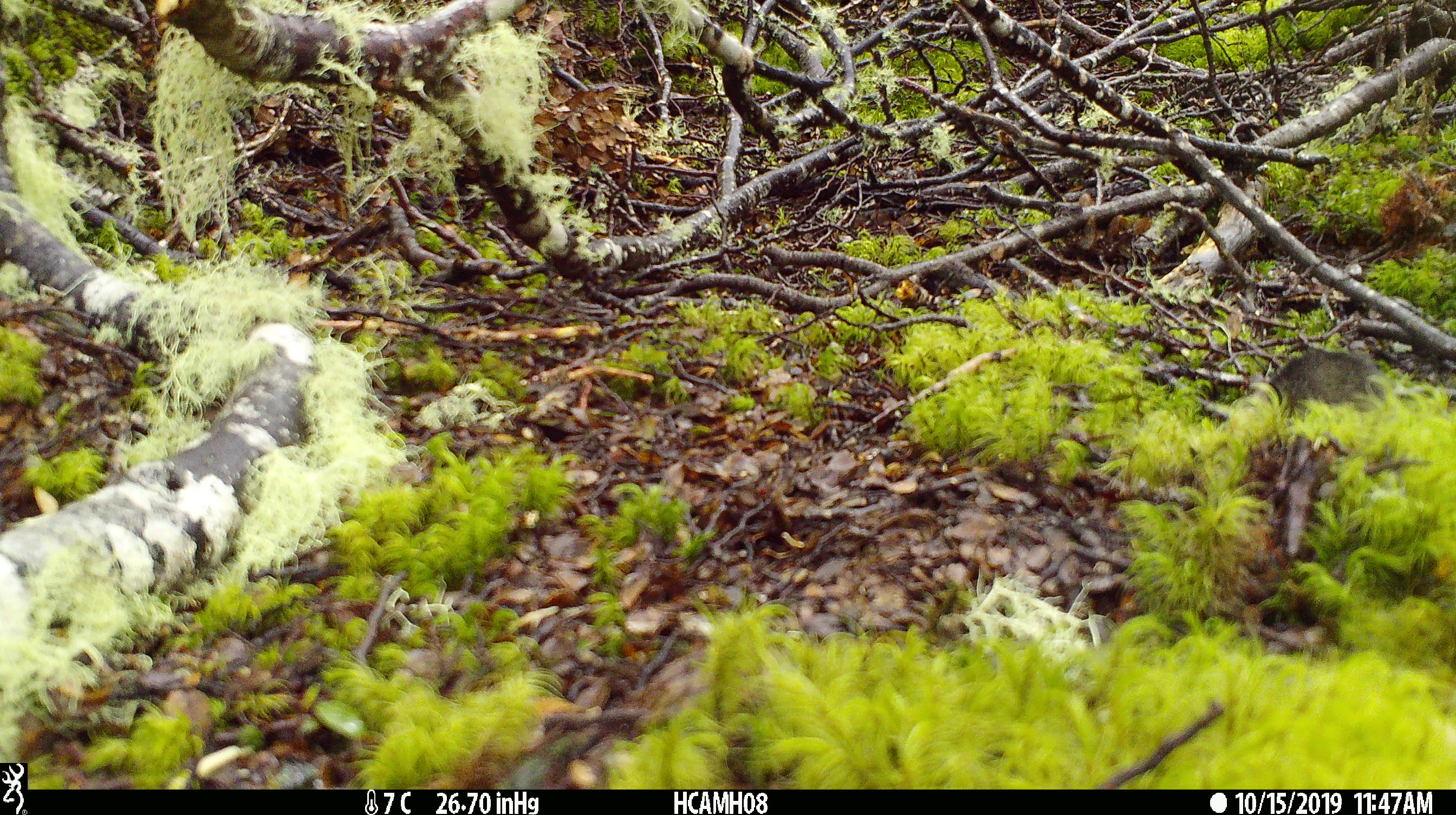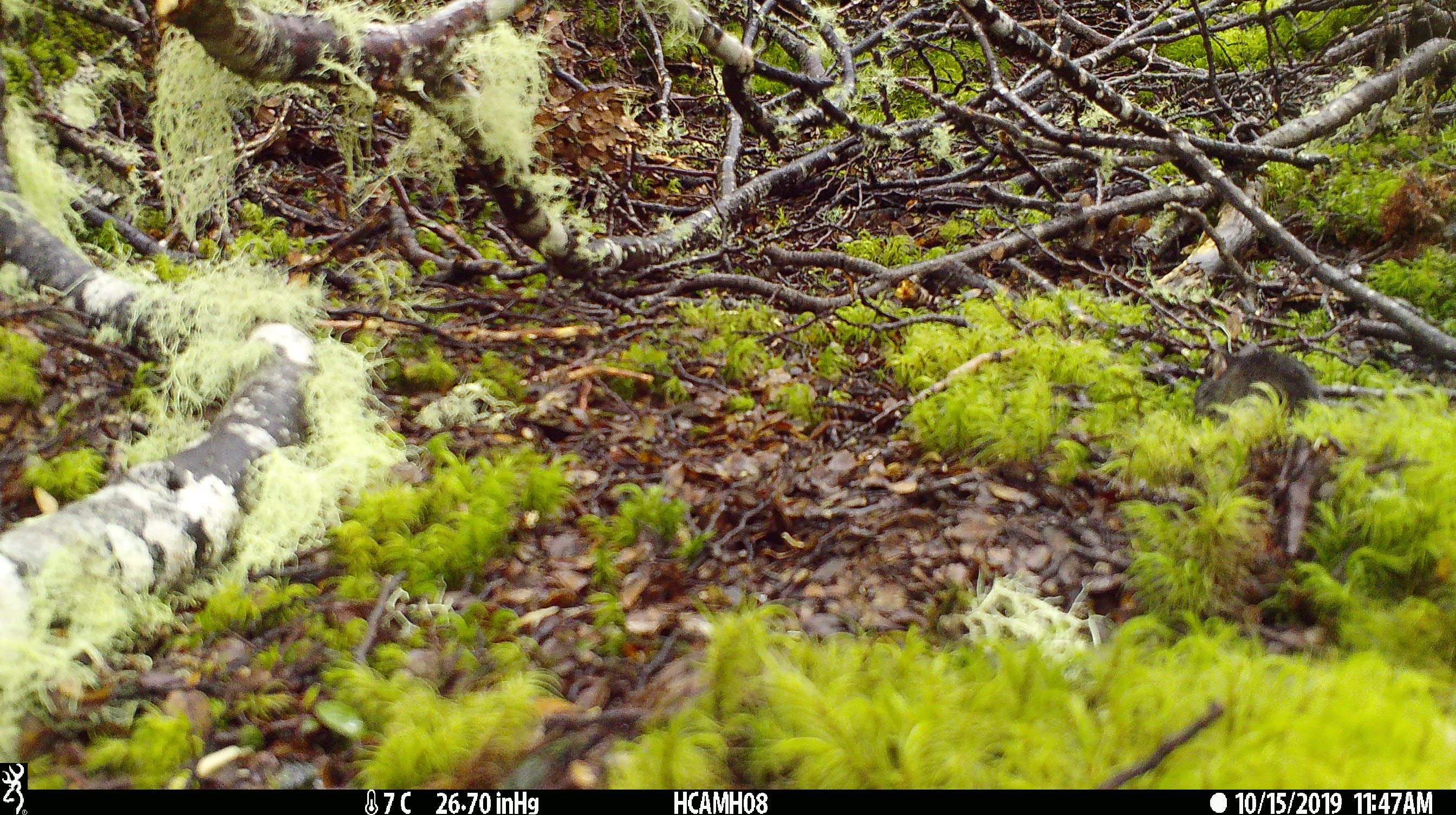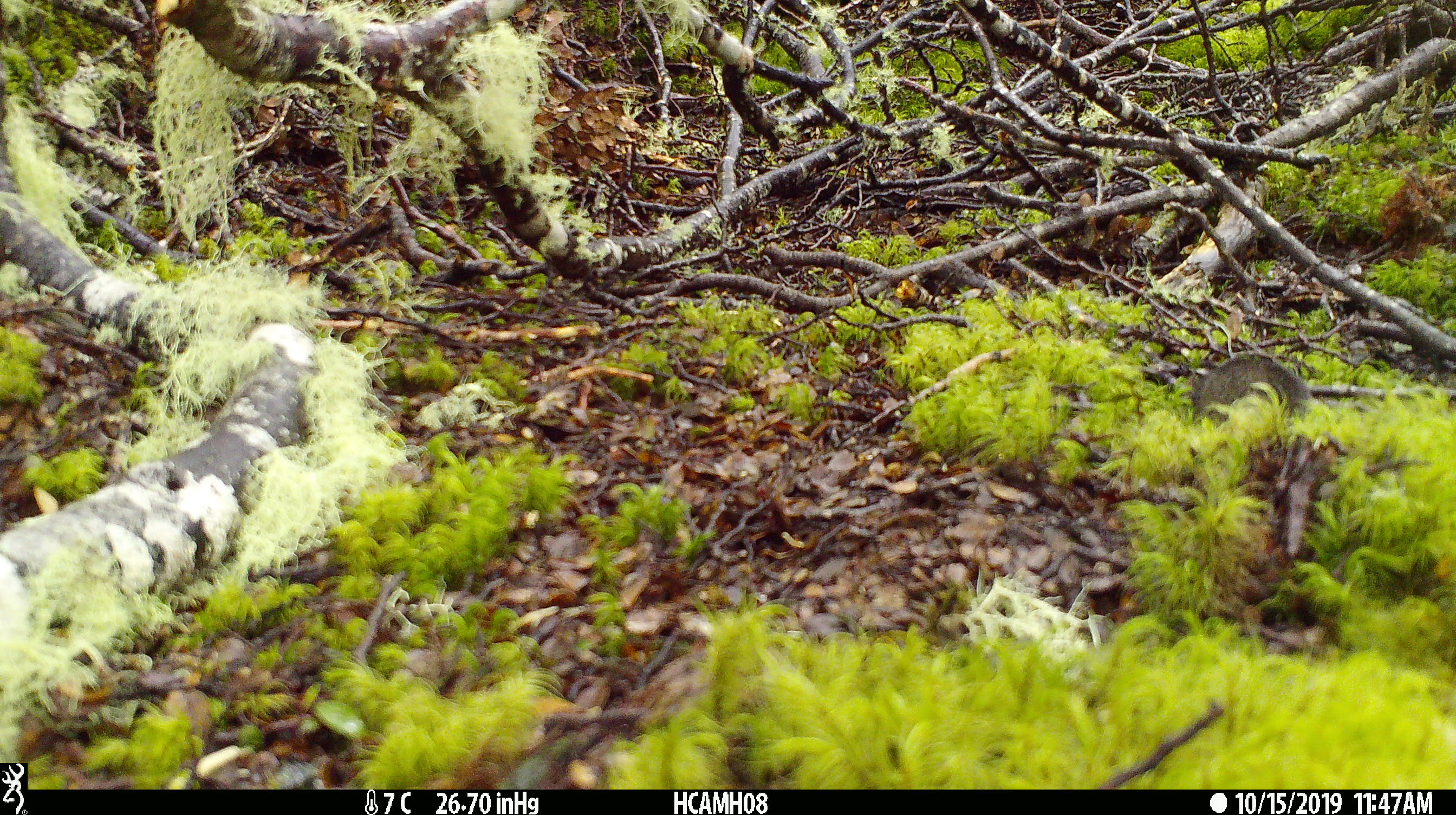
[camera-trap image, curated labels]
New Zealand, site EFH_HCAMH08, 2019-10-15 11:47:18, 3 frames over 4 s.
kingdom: Animalia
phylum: Chordata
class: Mammalia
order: Rodentia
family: Muridae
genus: Mus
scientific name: Mus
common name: mouse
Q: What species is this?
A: Mouse (Mus).